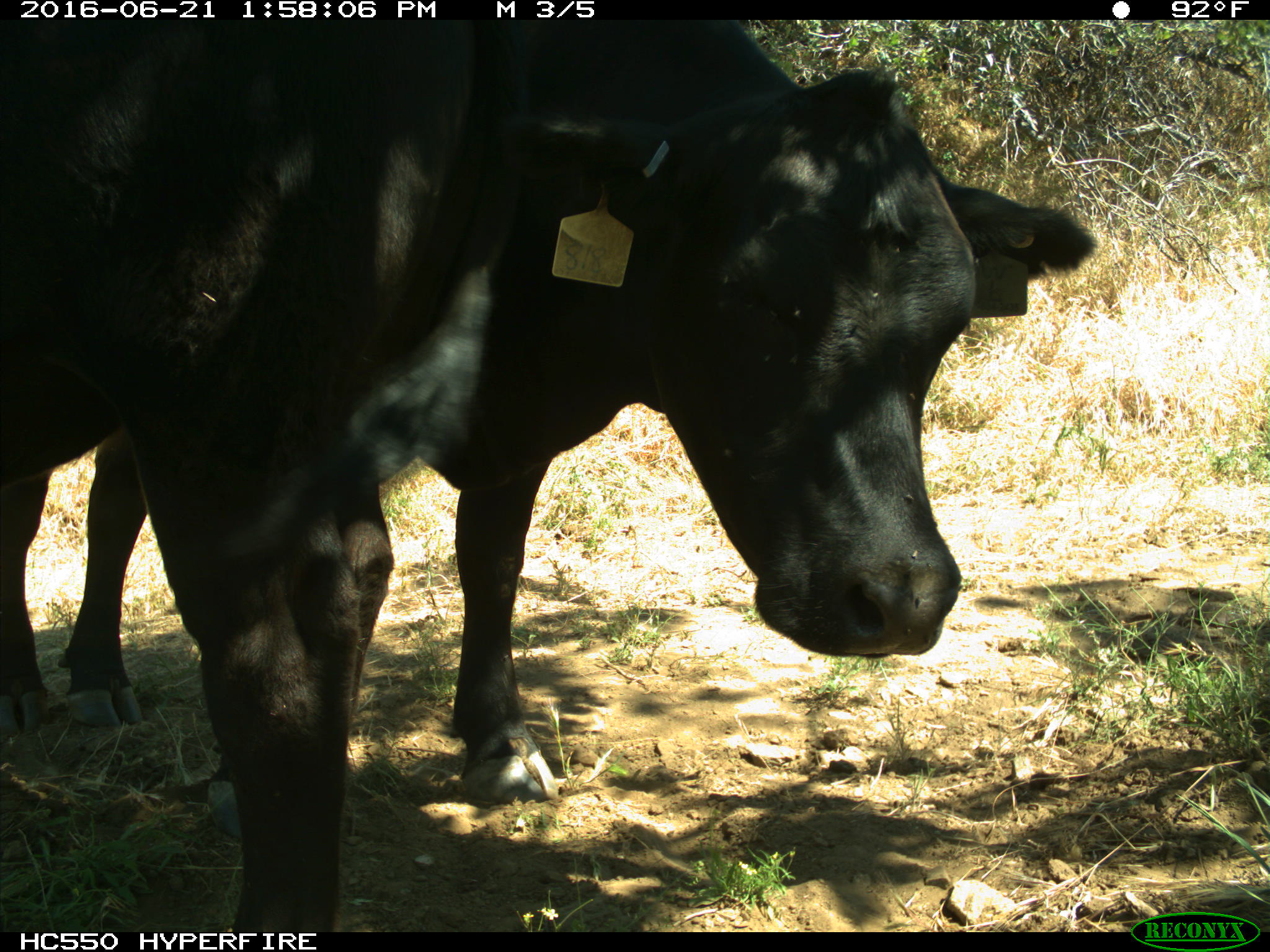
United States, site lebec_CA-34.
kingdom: Animalia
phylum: Chordata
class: Mammalia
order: Artiodactyla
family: Bovidae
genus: Bos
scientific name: Bos taurus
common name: domestic cow